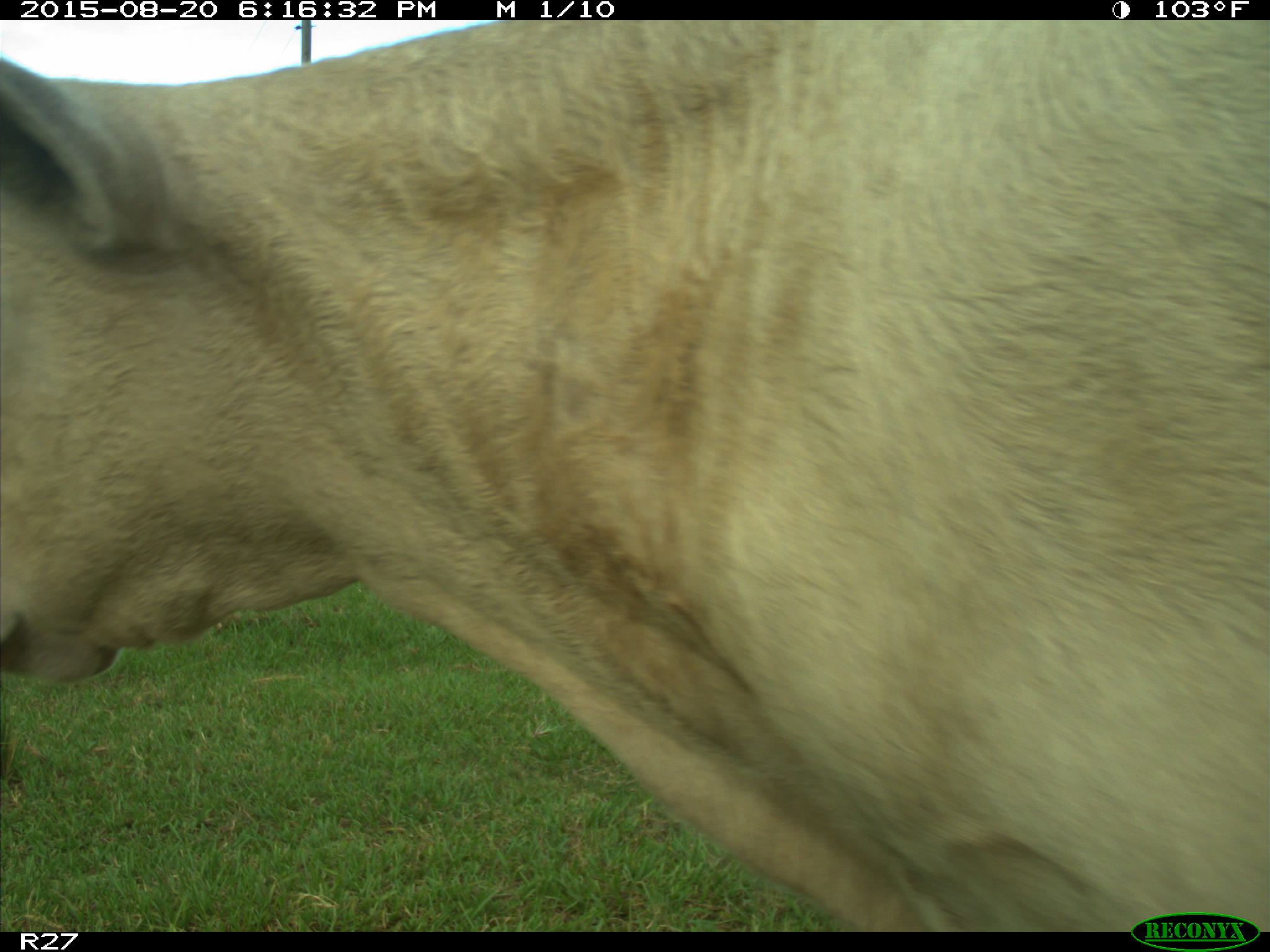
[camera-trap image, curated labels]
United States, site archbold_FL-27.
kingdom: Animalia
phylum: Chordata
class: Mammalia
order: Artiodactyla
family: Bovidae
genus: Bos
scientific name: Bos taurus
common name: domestic cow